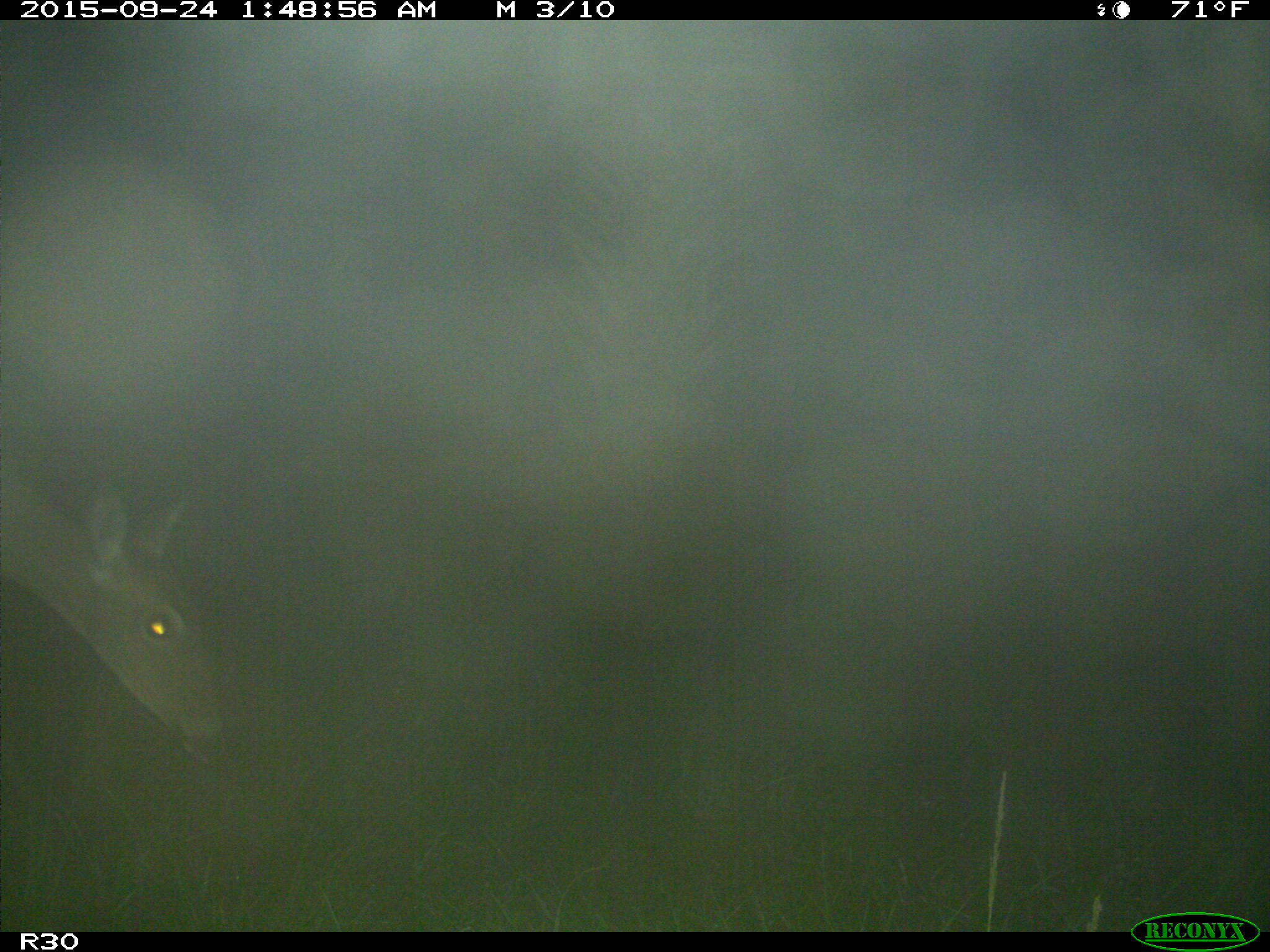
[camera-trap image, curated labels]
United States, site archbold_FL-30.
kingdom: Animalia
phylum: Chordata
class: Mammalia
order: Artiodactyla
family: Cervidae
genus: Odocoileus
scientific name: Odocoileus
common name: deer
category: unidentified deer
Unidentified deer (deer) (Odocoileus).